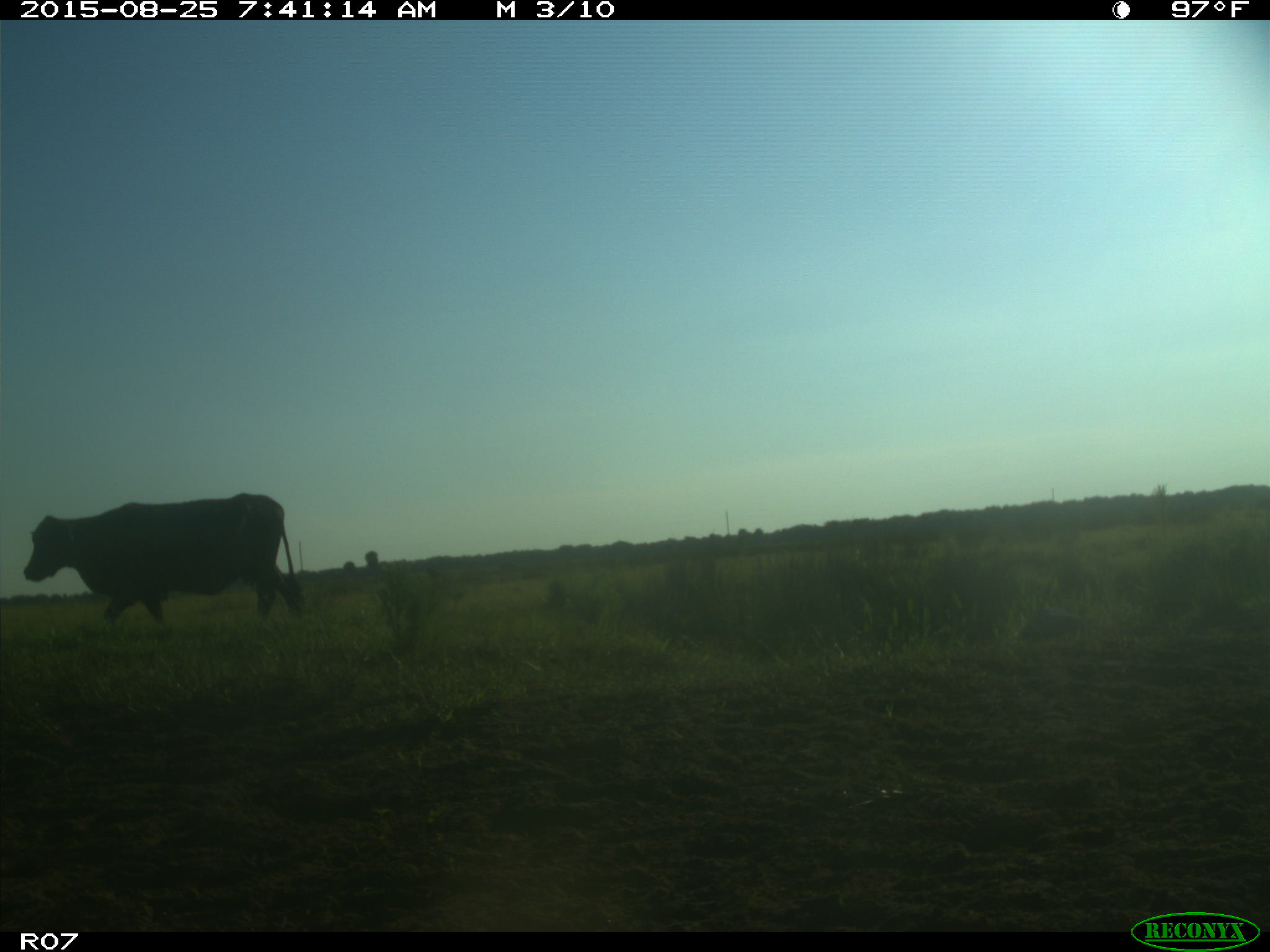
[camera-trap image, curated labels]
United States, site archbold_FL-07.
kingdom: Animalia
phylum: Chordata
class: Mammalia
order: Artiodactyla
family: Bovidae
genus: Bos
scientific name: Bos taurus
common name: domestic cow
Bos taurus (domestic cow).